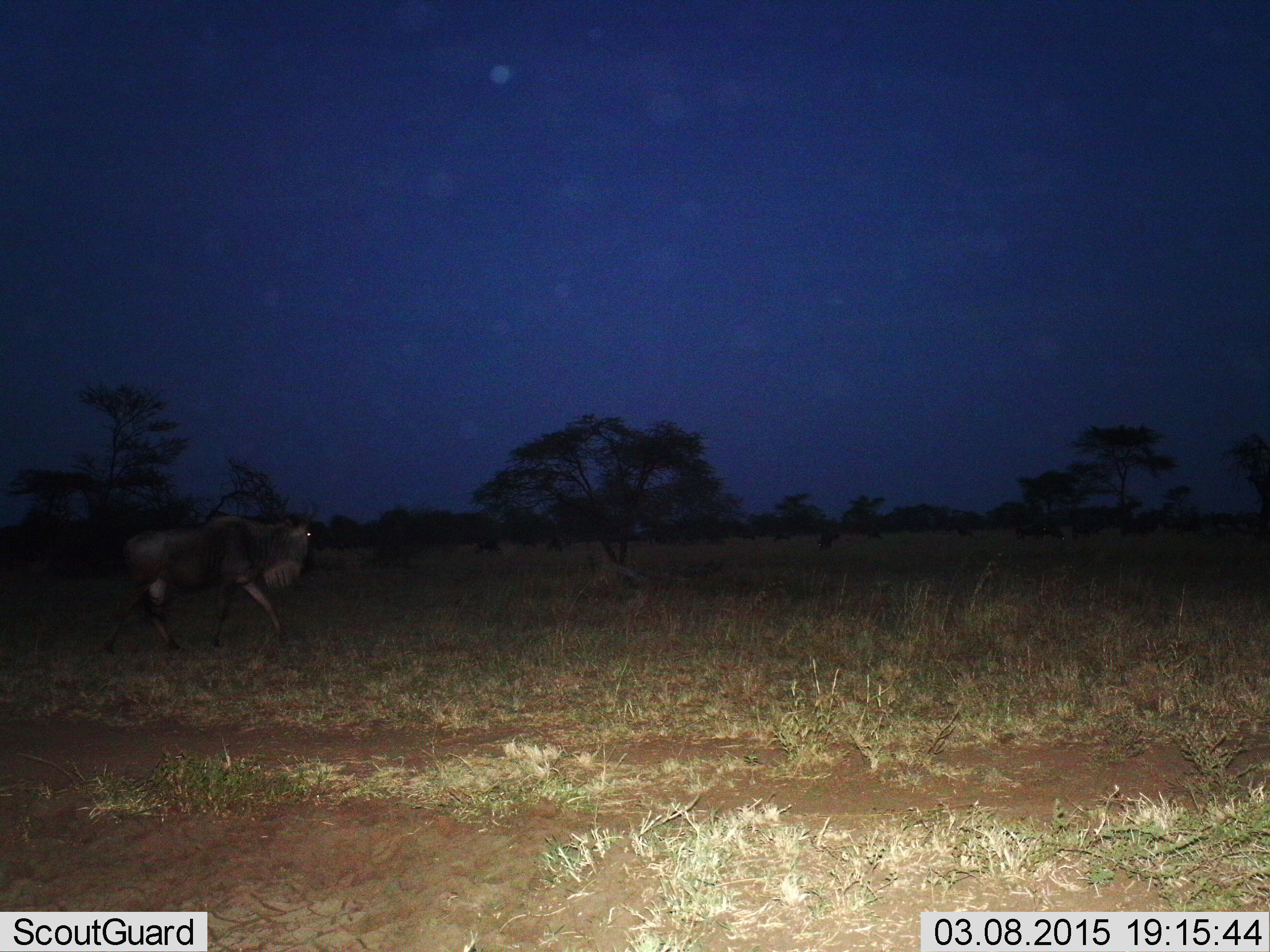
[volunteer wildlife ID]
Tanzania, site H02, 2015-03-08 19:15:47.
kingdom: Animalia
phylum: Chordata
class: Mammalia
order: Artiodactyla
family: Bovidae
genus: Connochaetes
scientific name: Connochaetes taurinus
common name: blue wildebeest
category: wildebeest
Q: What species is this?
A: Wildebeest (blue wildebeest) (Connochaetes taurinus).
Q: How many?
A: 1.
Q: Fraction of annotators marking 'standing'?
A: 10%.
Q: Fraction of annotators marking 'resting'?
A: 0%.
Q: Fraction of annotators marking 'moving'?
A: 100%.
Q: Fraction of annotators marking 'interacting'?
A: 0%.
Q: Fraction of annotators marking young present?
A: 0%.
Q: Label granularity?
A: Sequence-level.